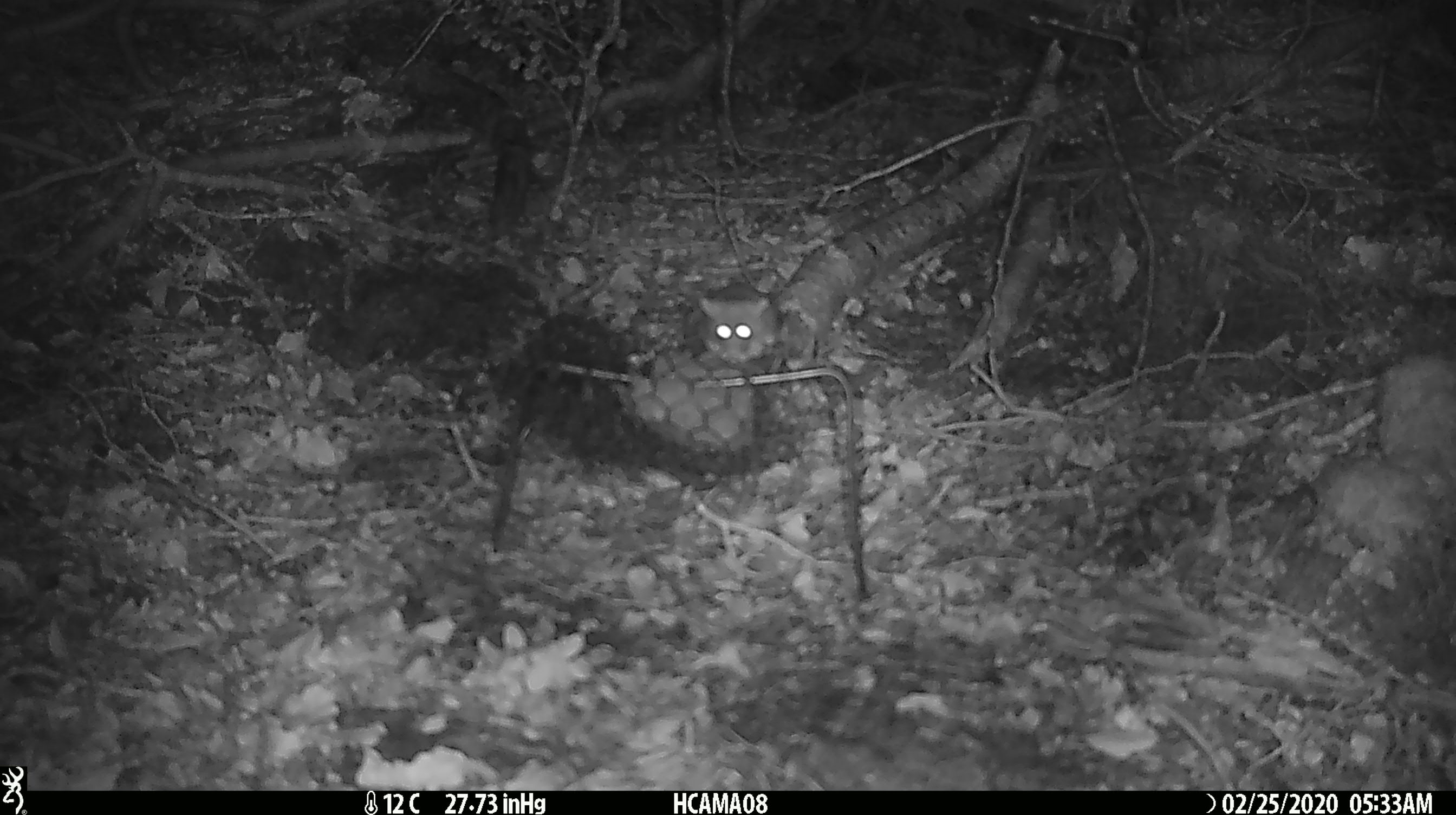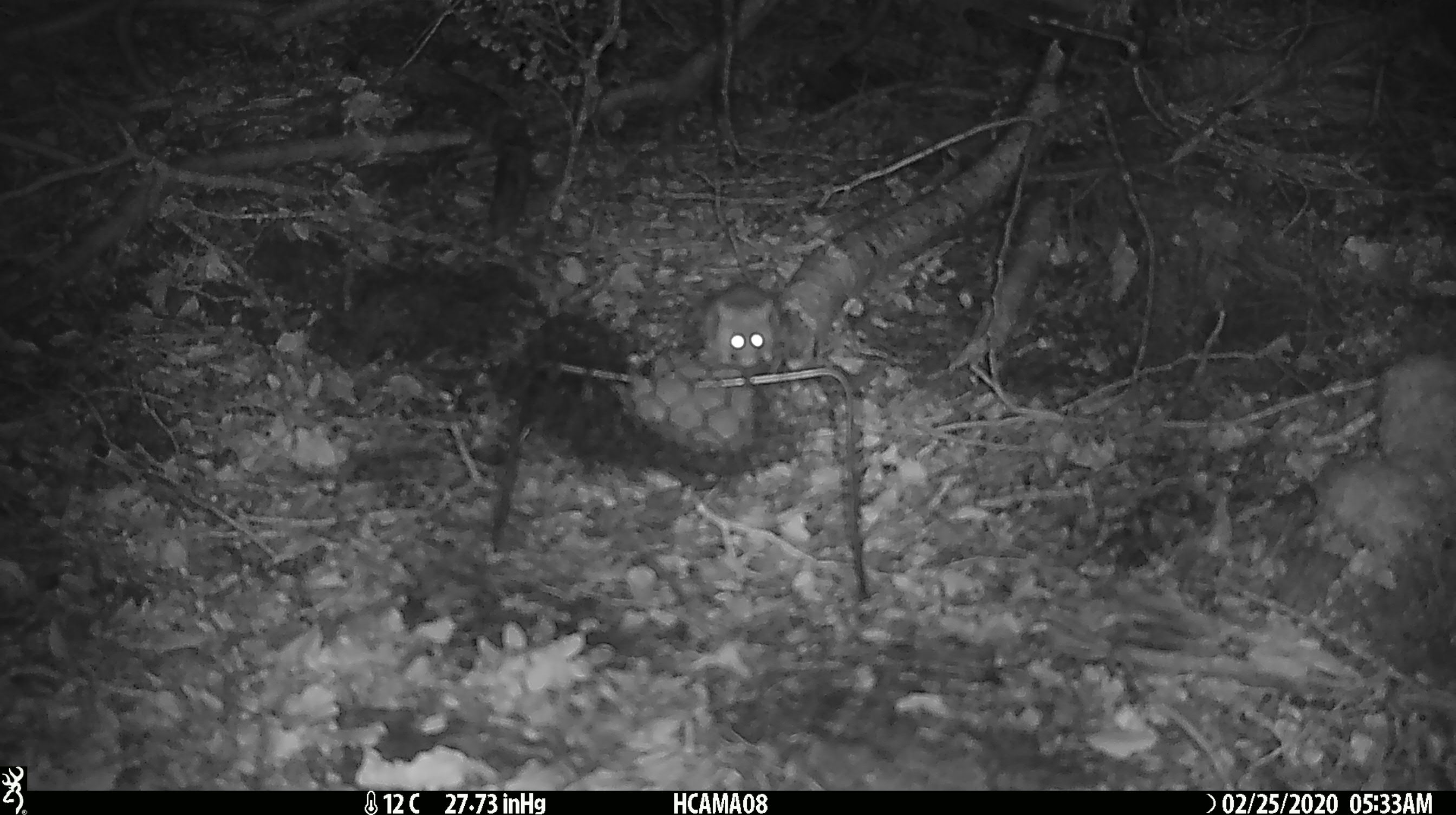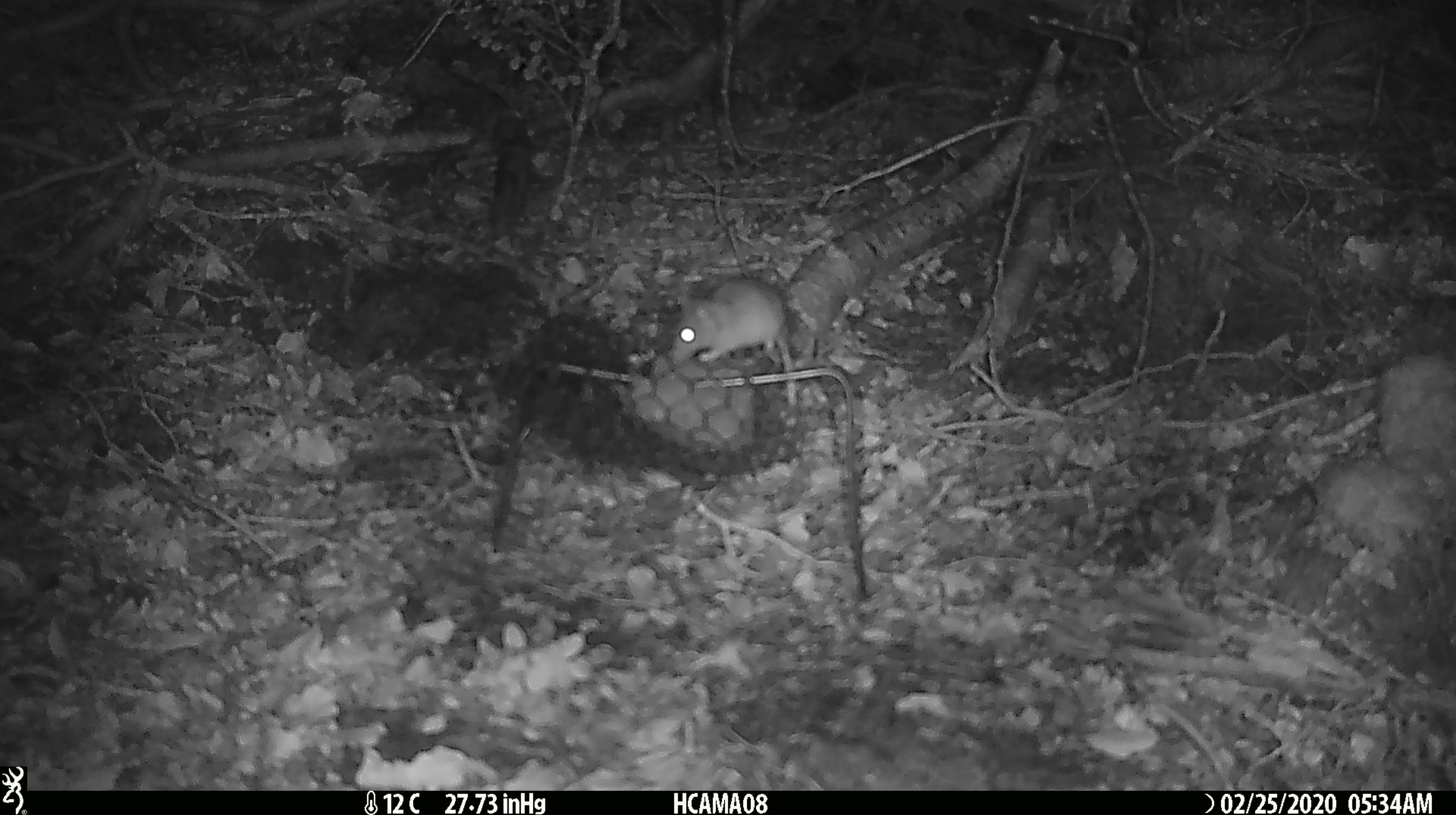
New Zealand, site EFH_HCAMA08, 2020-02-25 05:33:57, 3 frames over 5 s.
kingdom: Animalia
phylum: Chordata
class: Mammalia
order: Rodentia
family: Muridae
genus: Mus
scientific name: Mus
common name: mouse